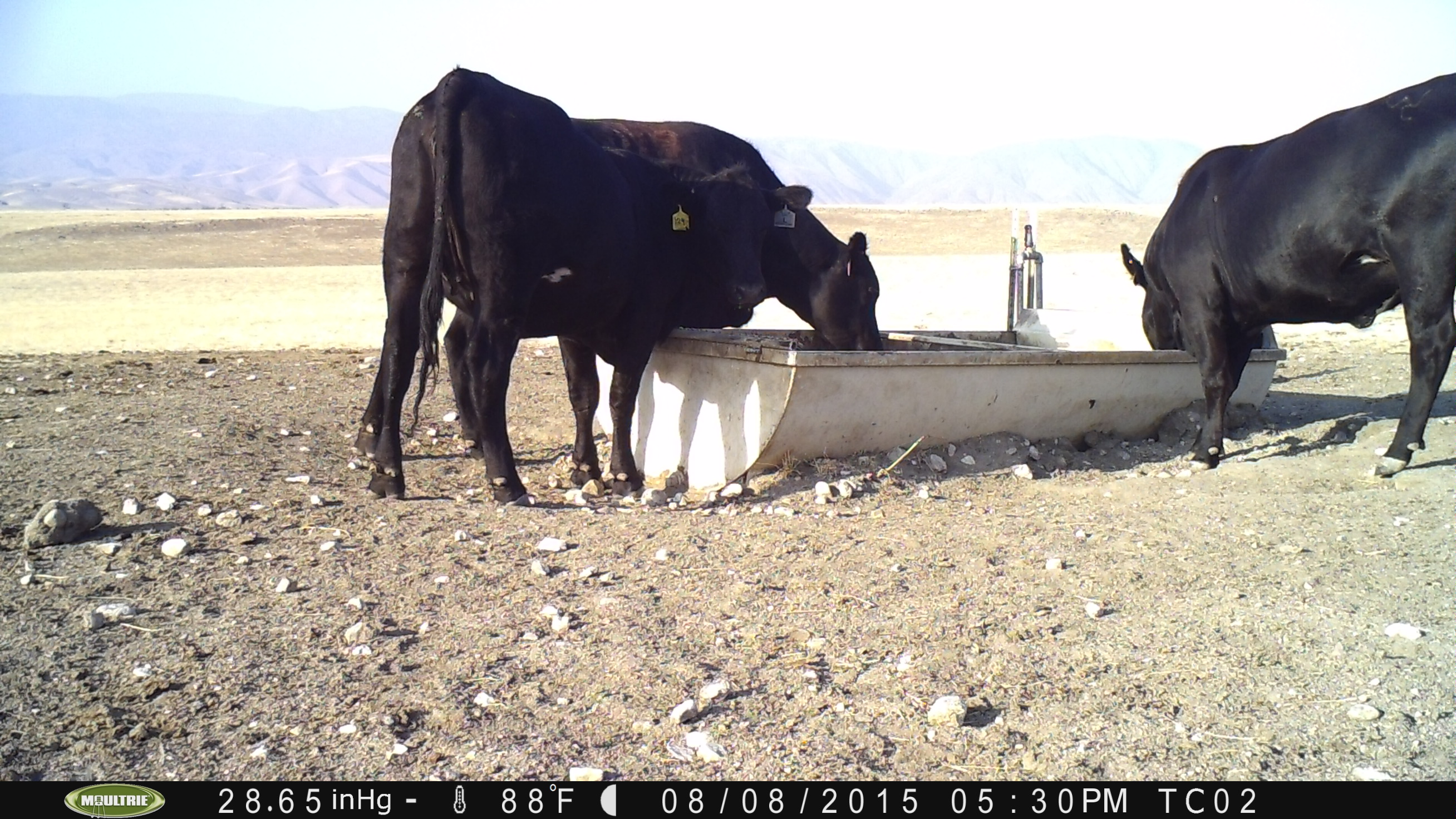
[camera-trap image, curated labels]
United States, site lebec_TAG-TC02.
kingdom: Animalia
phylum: Chordata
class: Mammalia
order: Artiodactyla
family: Bovidae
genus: Bos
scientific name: Bos taurus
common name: domestic cow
Bos taurus (domestic cow).